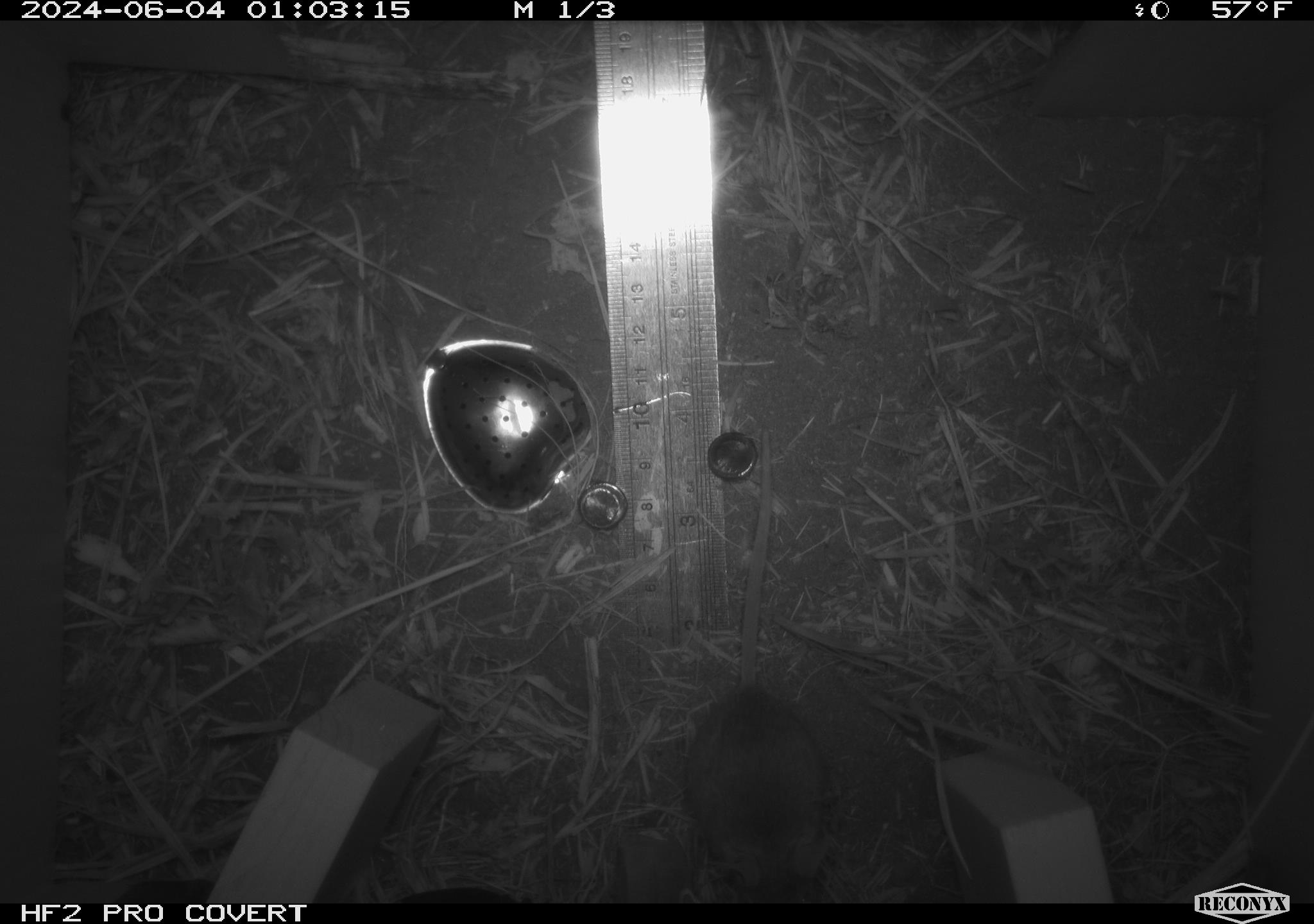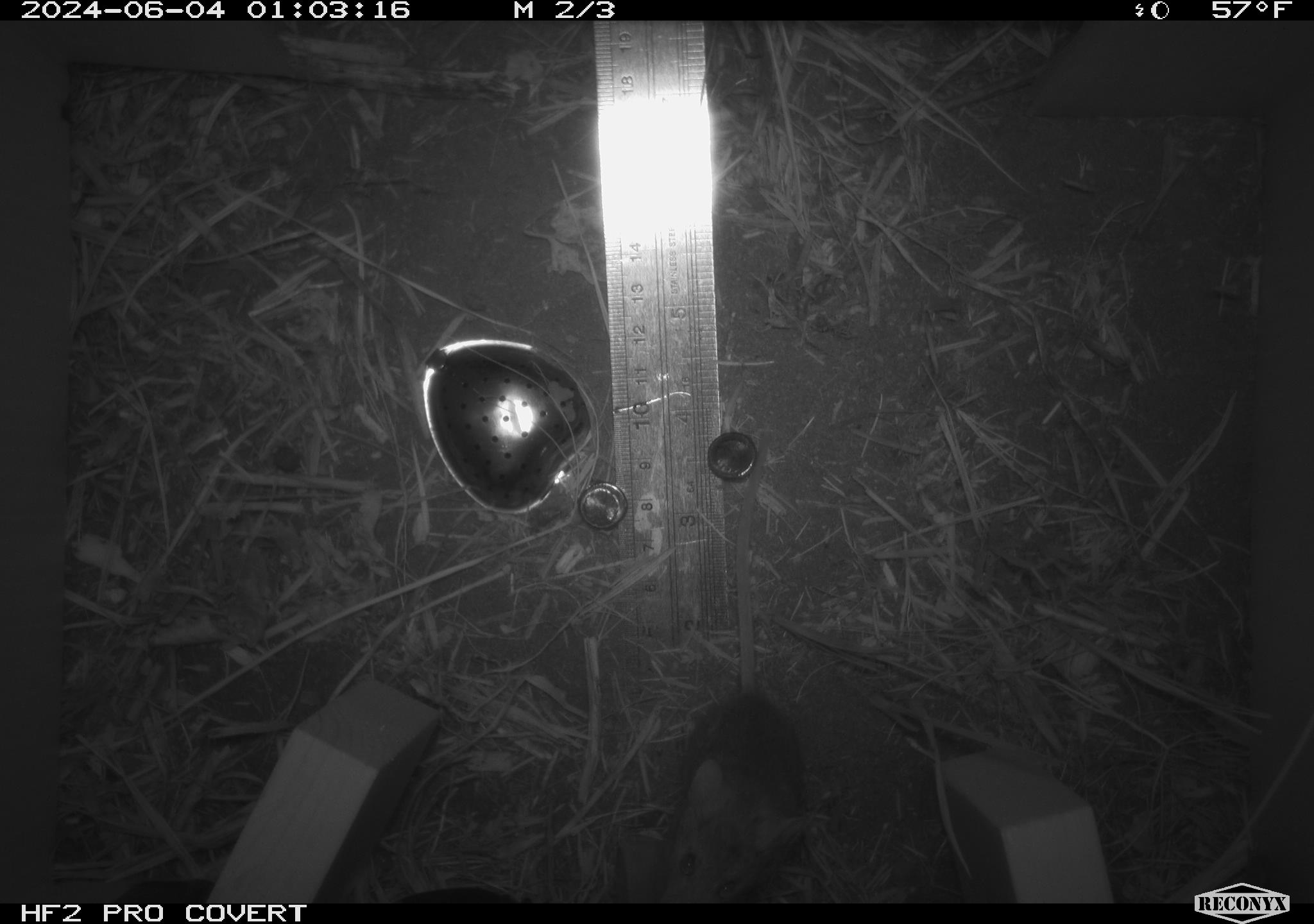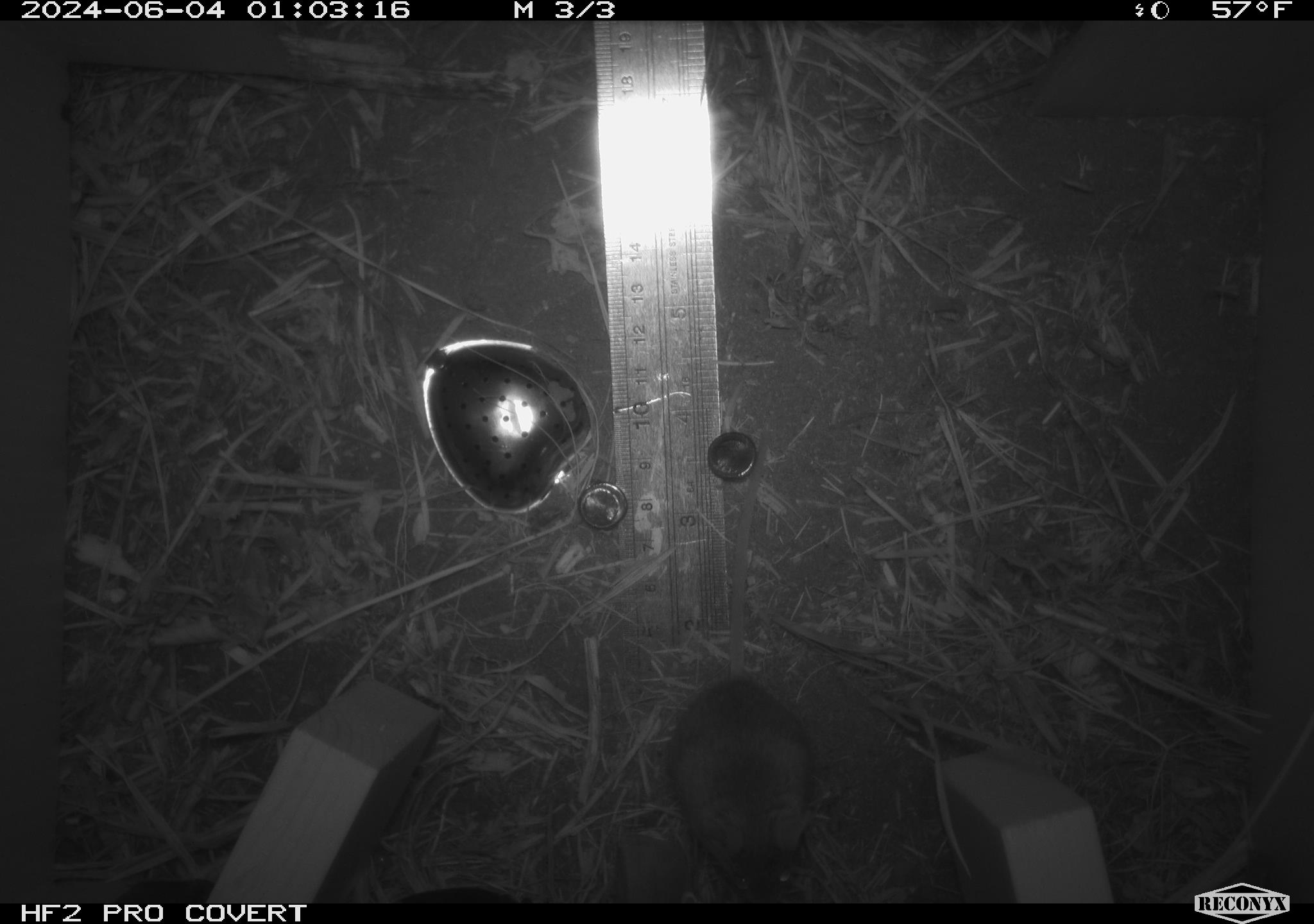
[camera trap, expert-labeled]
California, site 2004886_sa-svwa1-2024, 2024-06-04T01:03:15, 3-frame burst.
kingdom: Animalia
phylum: Arthropoda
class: Malacostraca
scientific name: Malacostraca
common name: amphipods, crabs, isopods, krill, lobsters and shrimps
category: malacostracan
Malacostracan (amphipods, crabs, isopods, krill, lobsters and shrimps) (Malacostraca).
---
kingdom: Animalia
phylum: Chordata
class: Mammalia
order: Rodentia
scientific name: Rodentia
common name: mouse species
Mouse species (Rodentia).